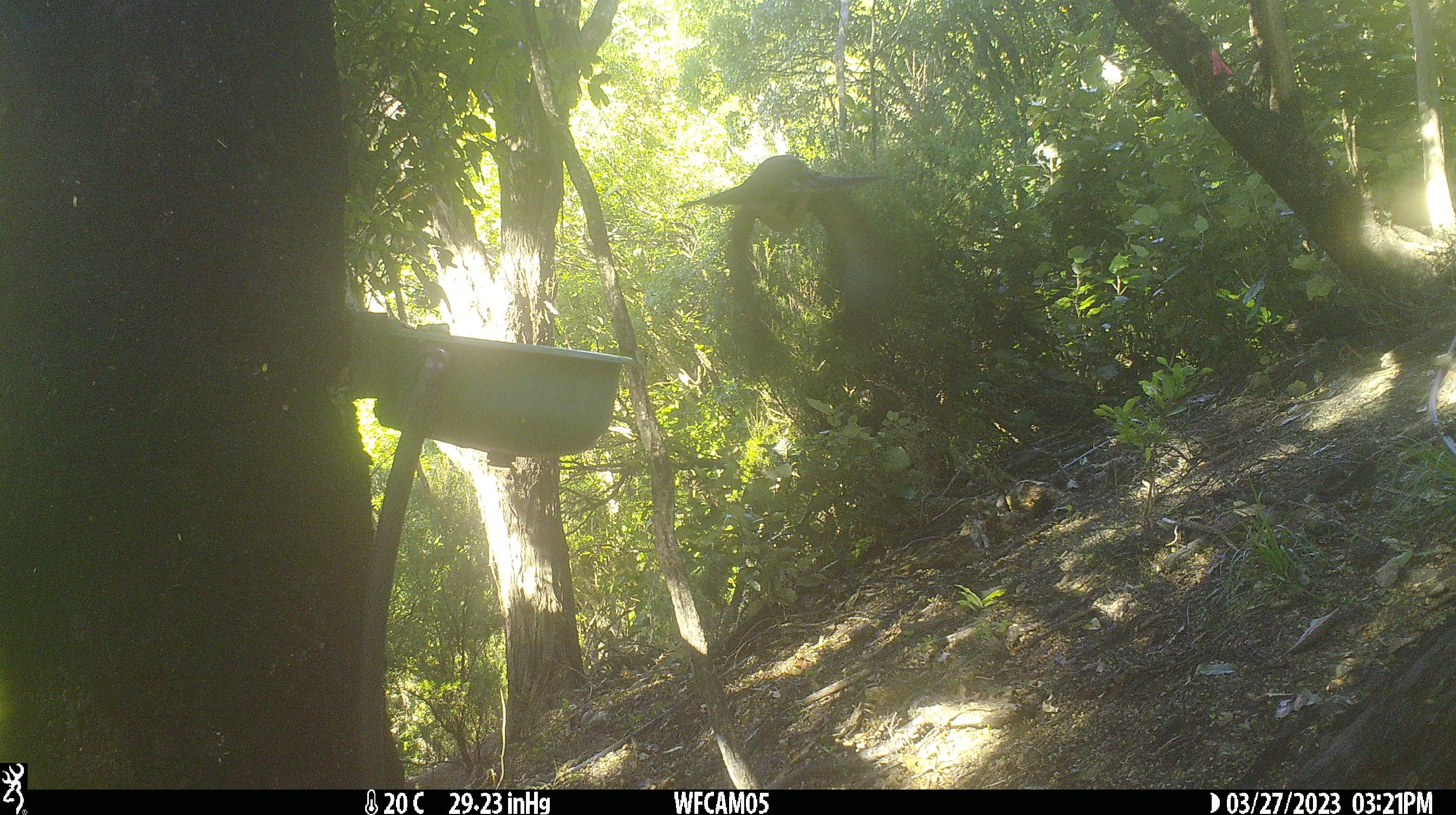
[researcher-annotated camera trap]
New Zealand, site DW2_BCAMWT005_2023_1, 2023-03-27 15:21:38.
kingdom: Animalia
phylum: Chordata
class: Aves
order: Columbiformes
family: Columbidae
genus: Hemiphaga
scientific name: Hemiphaga novaeseelandiae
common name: new zealand pigeon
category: kereru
Kereru (new zealand pigeon) (Hemiphaga novaeseelandiae).